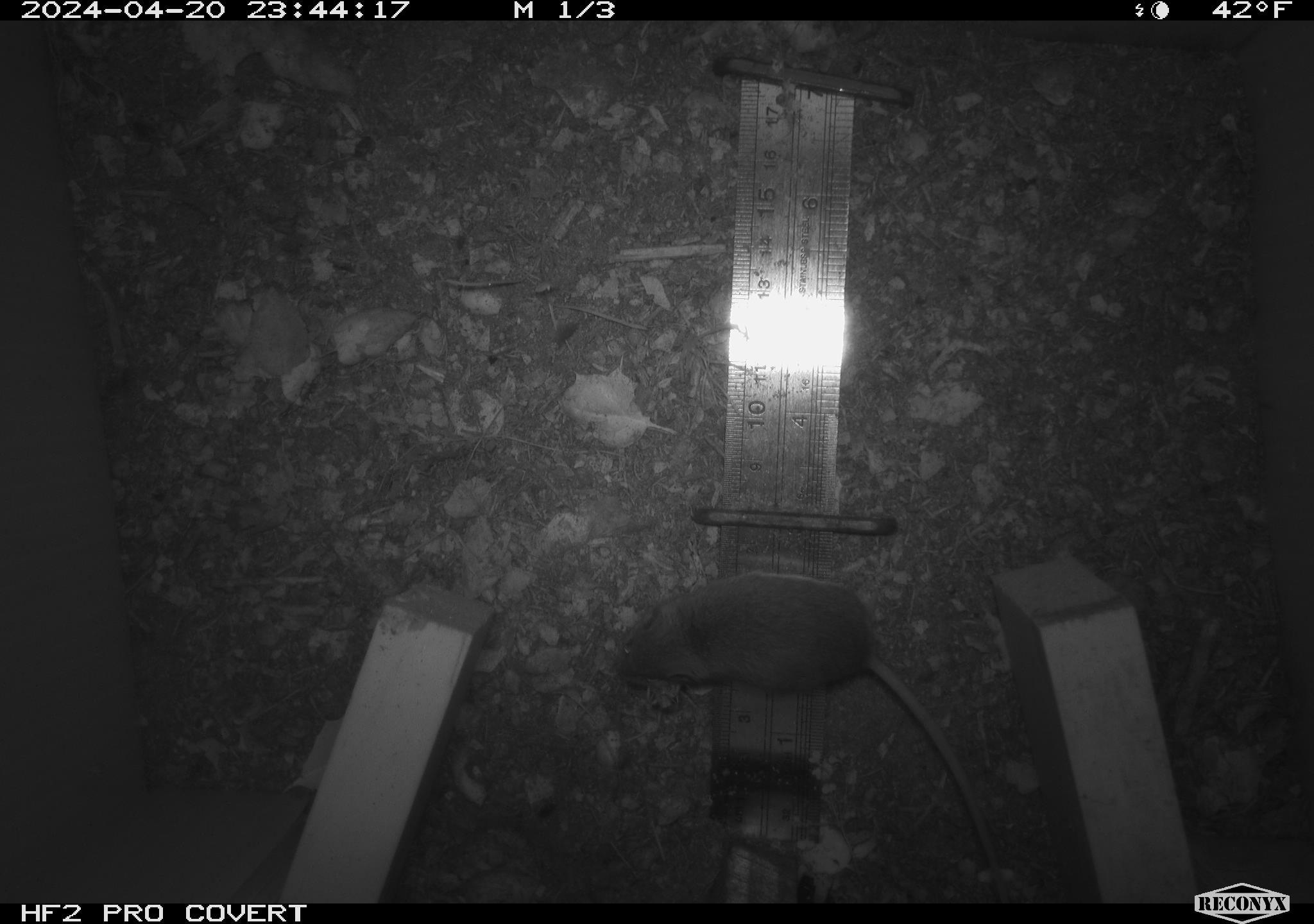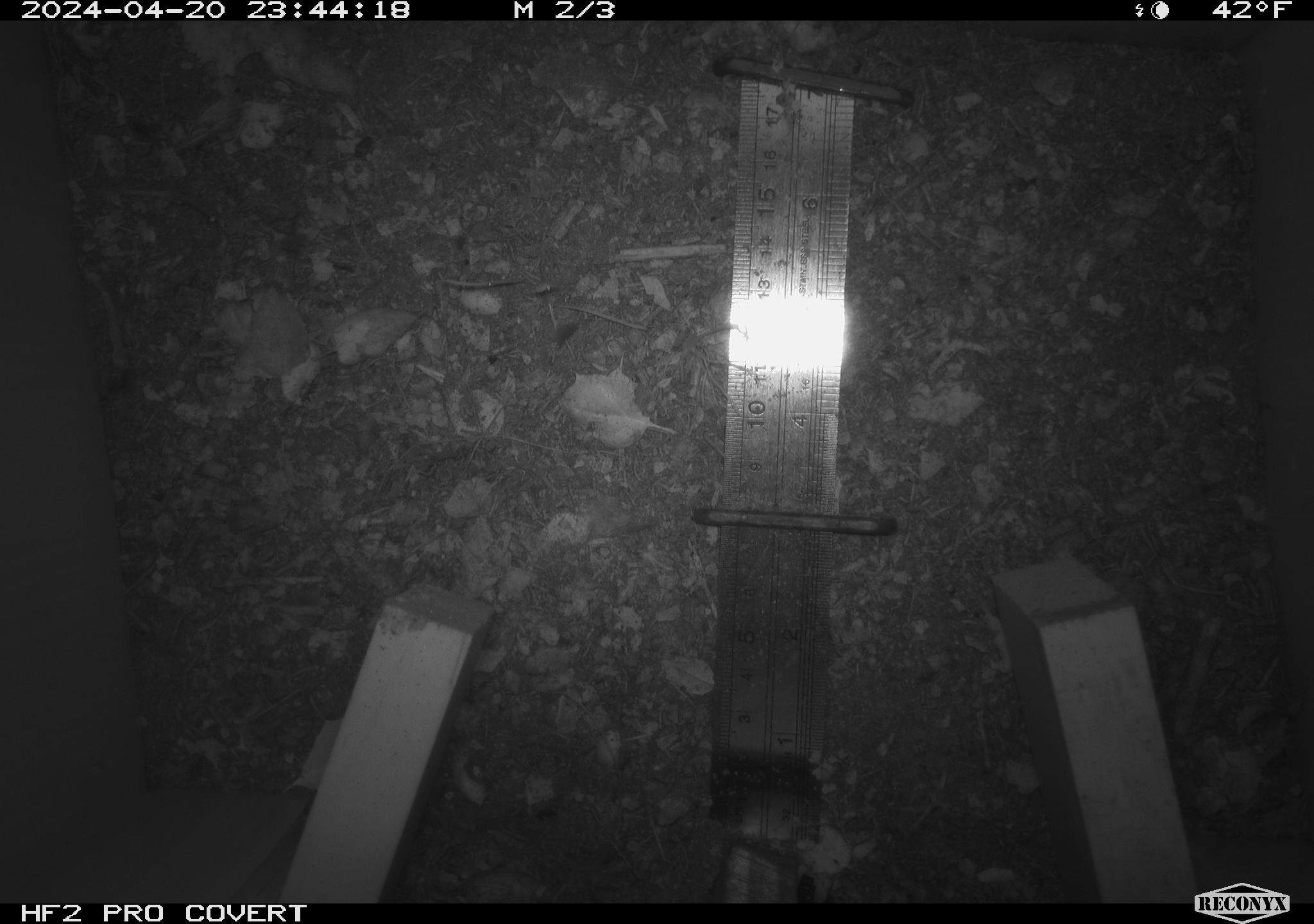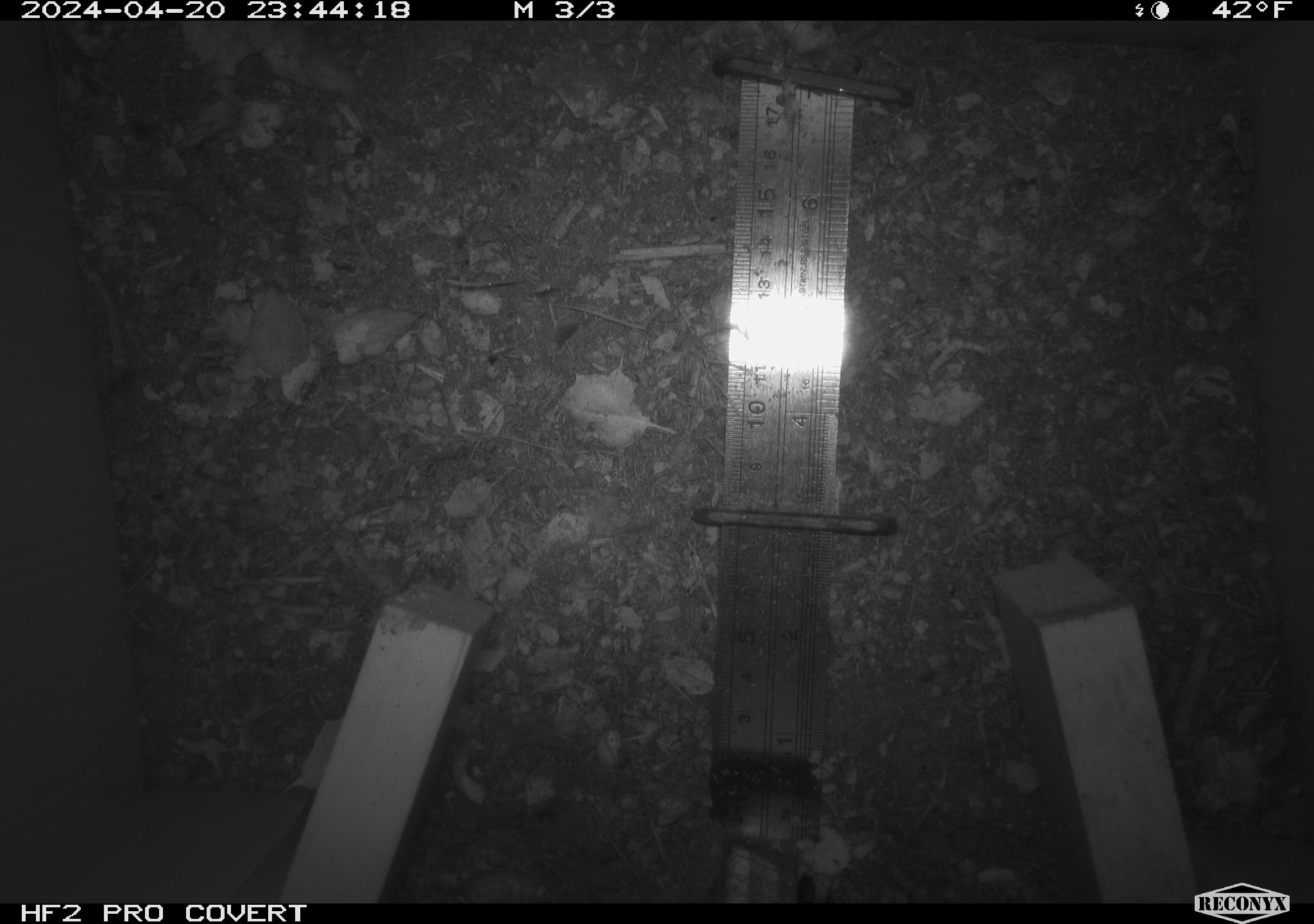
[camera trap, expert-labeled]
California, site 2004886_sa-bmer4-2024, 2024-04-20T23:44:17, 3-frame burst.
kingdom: Animalia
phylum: Chordata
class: Mammalia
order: Rodentia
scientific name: Rodentia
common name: mouse species